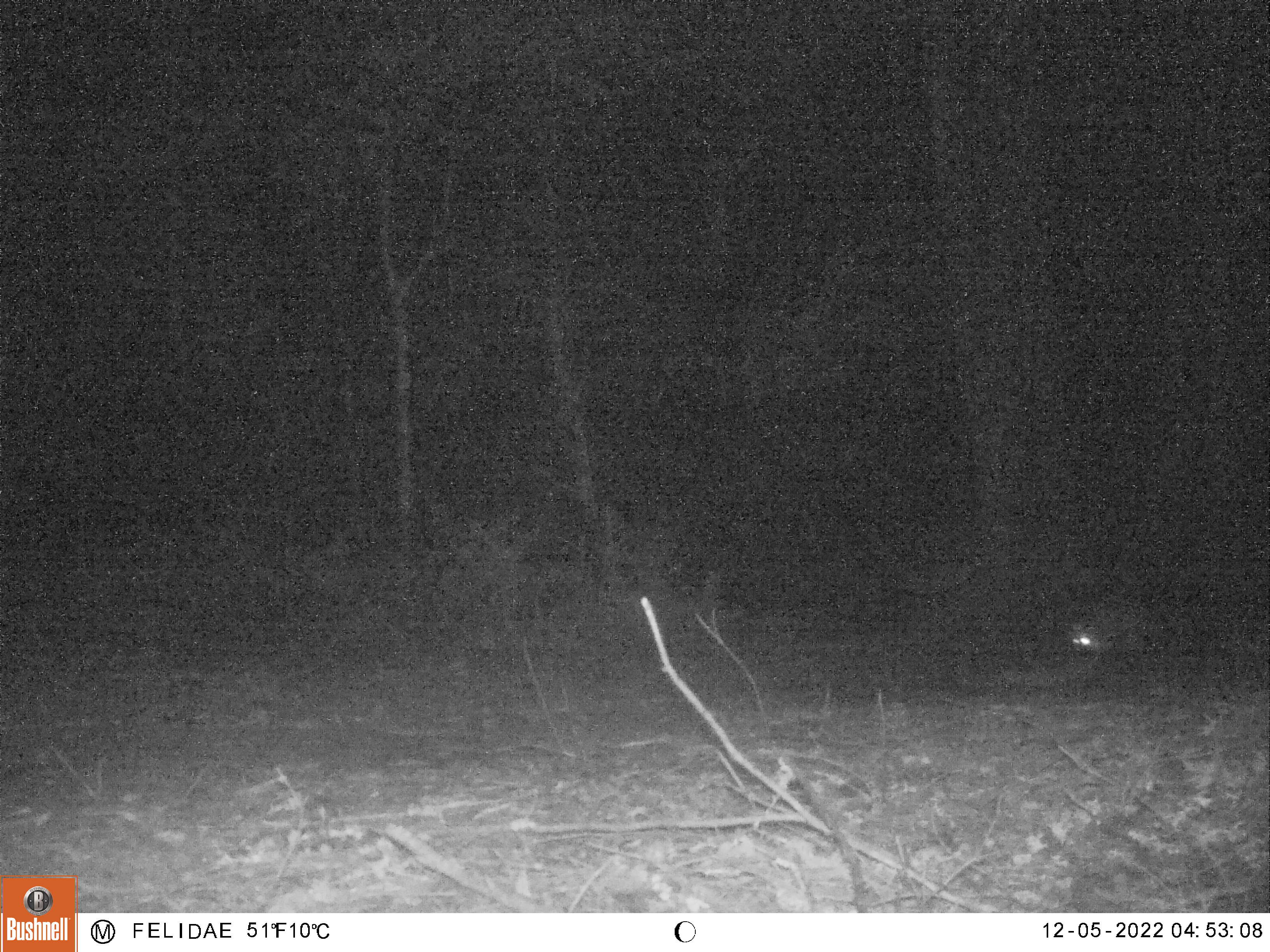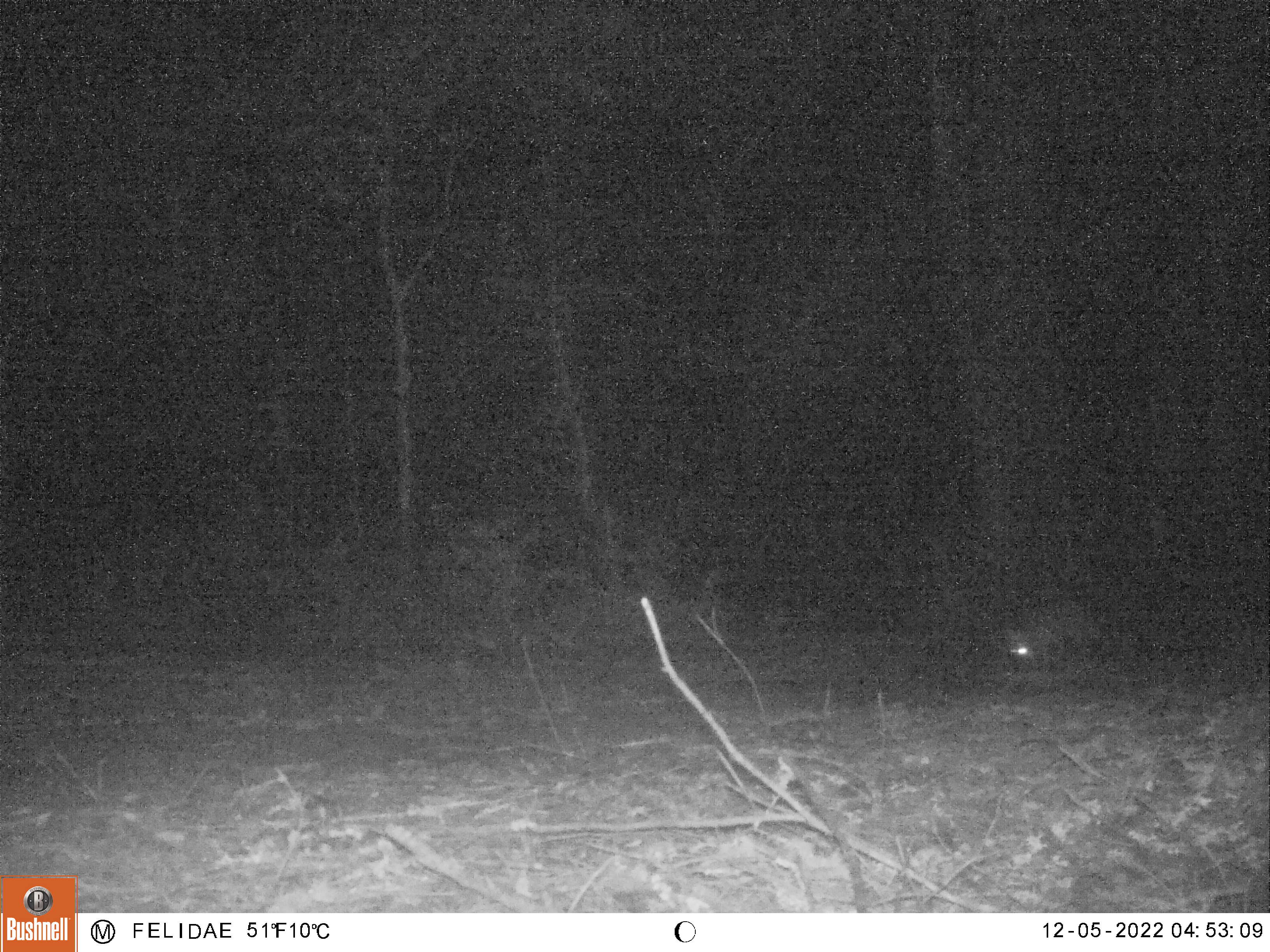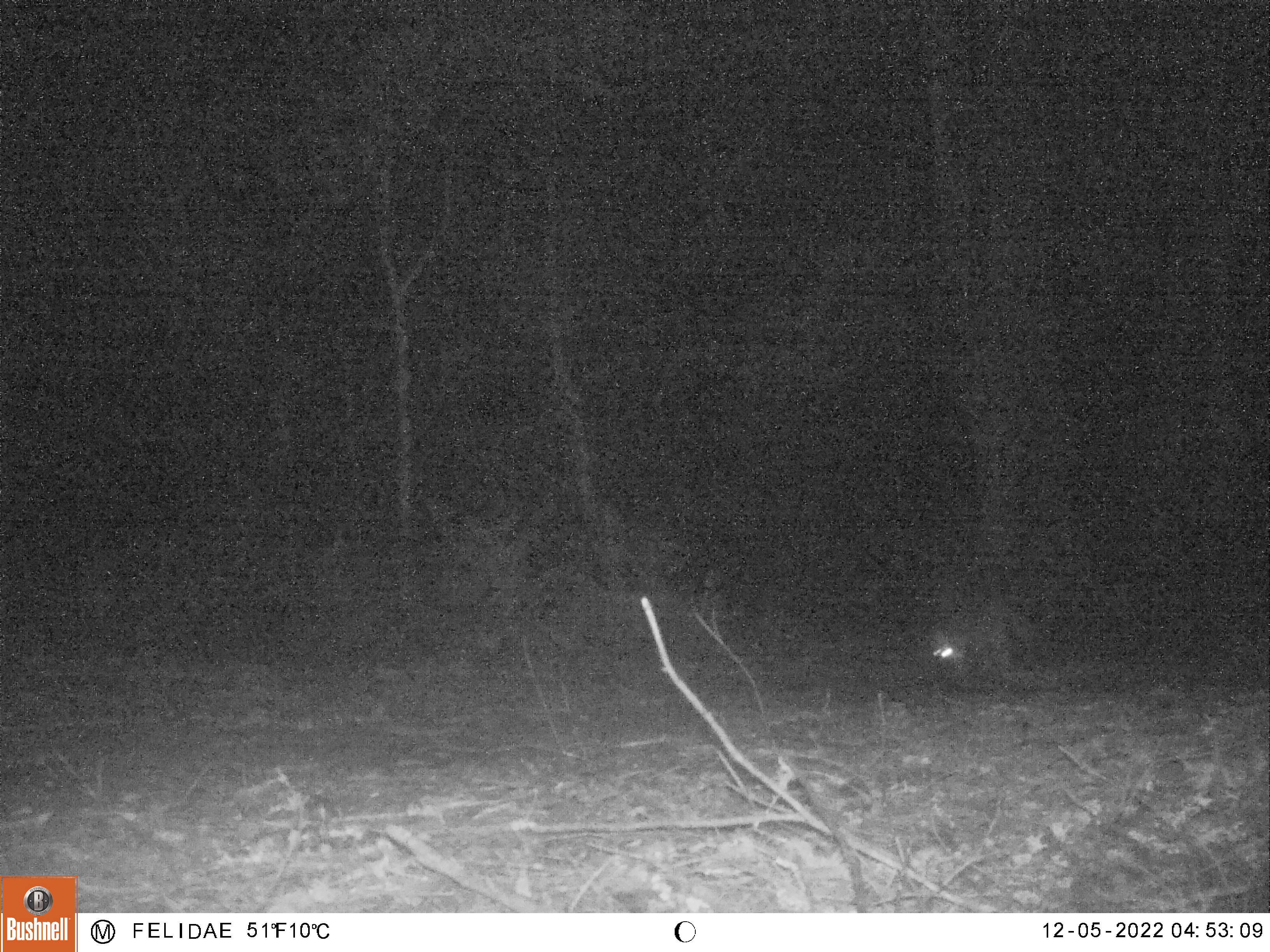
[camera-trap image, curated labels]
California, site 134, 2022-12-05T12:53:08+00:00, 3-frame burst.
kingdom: Animalia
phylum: Chordata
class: Mammalia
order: Carnivora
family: Canidae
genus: Urocyon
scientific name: Urocyon cinereoargenteus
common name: gray fox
Gray fox (Urocyon cinereoargenteus).